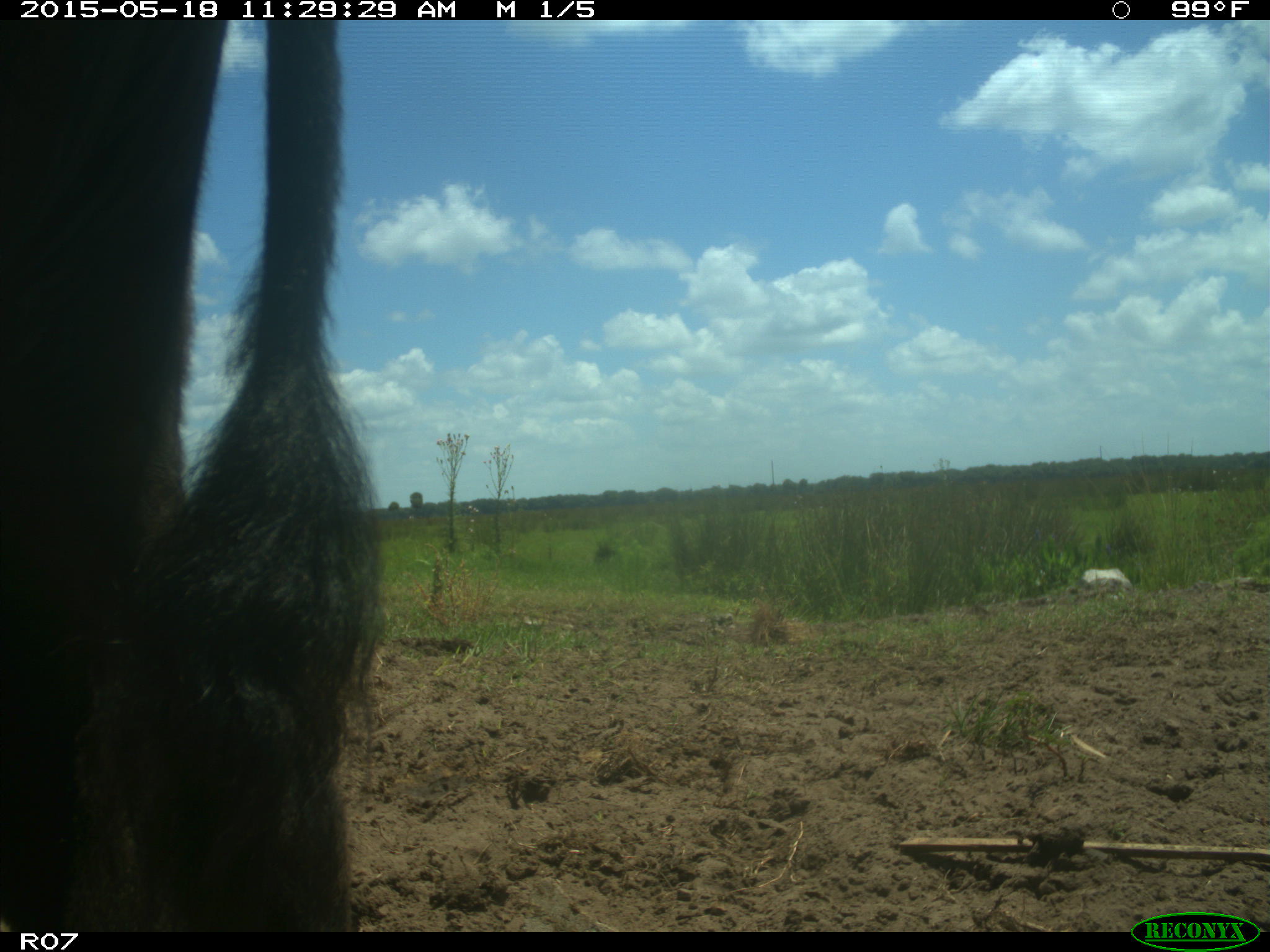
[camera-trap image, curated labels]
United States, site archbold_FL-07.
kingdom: Animalia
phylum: Chordata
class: Mammalia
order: Artiodactyla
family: Bovidae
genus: Bos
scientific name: Bos taurus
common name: domestic cow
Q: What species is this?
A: Bos taurus (domestic cow).